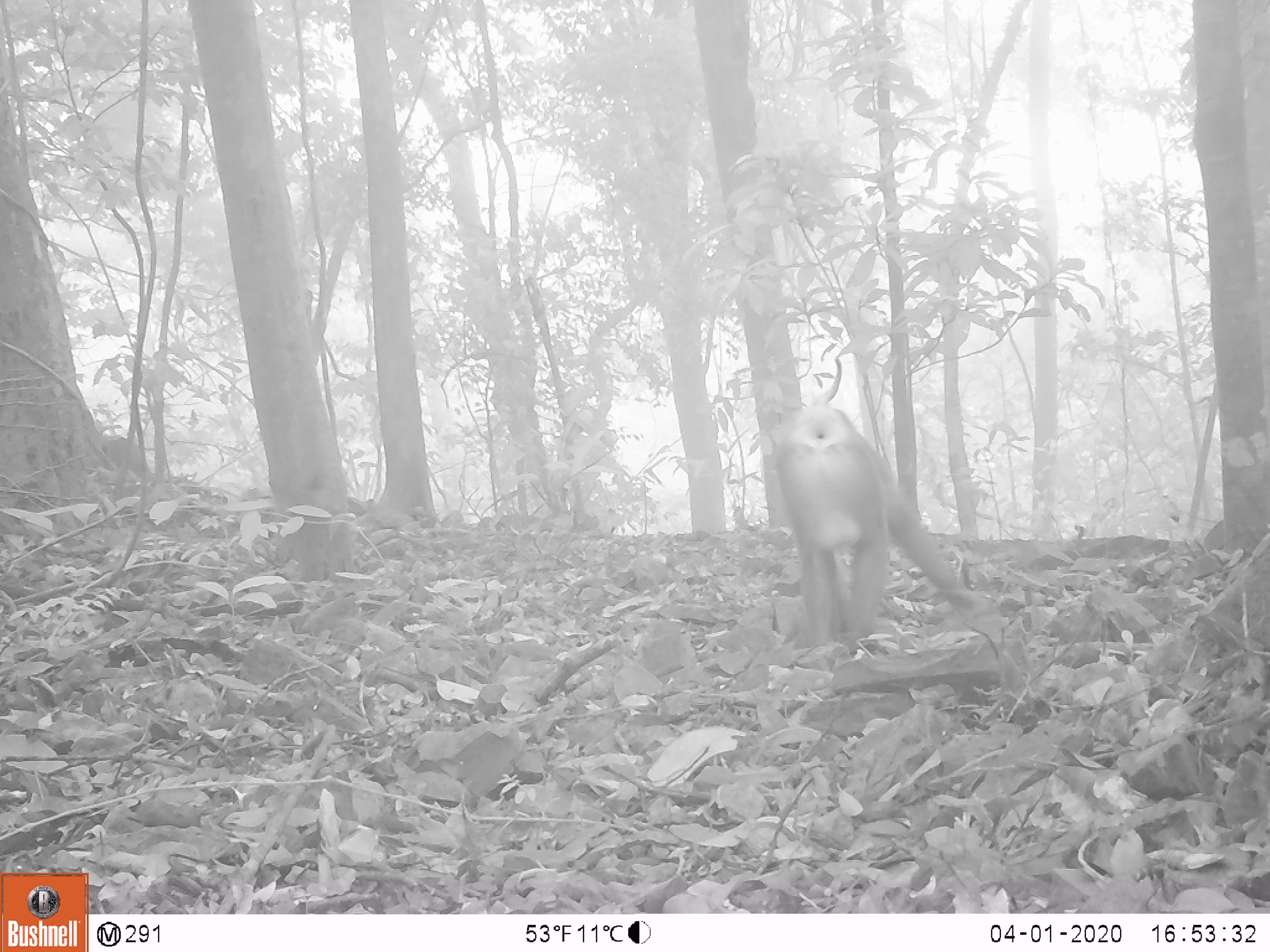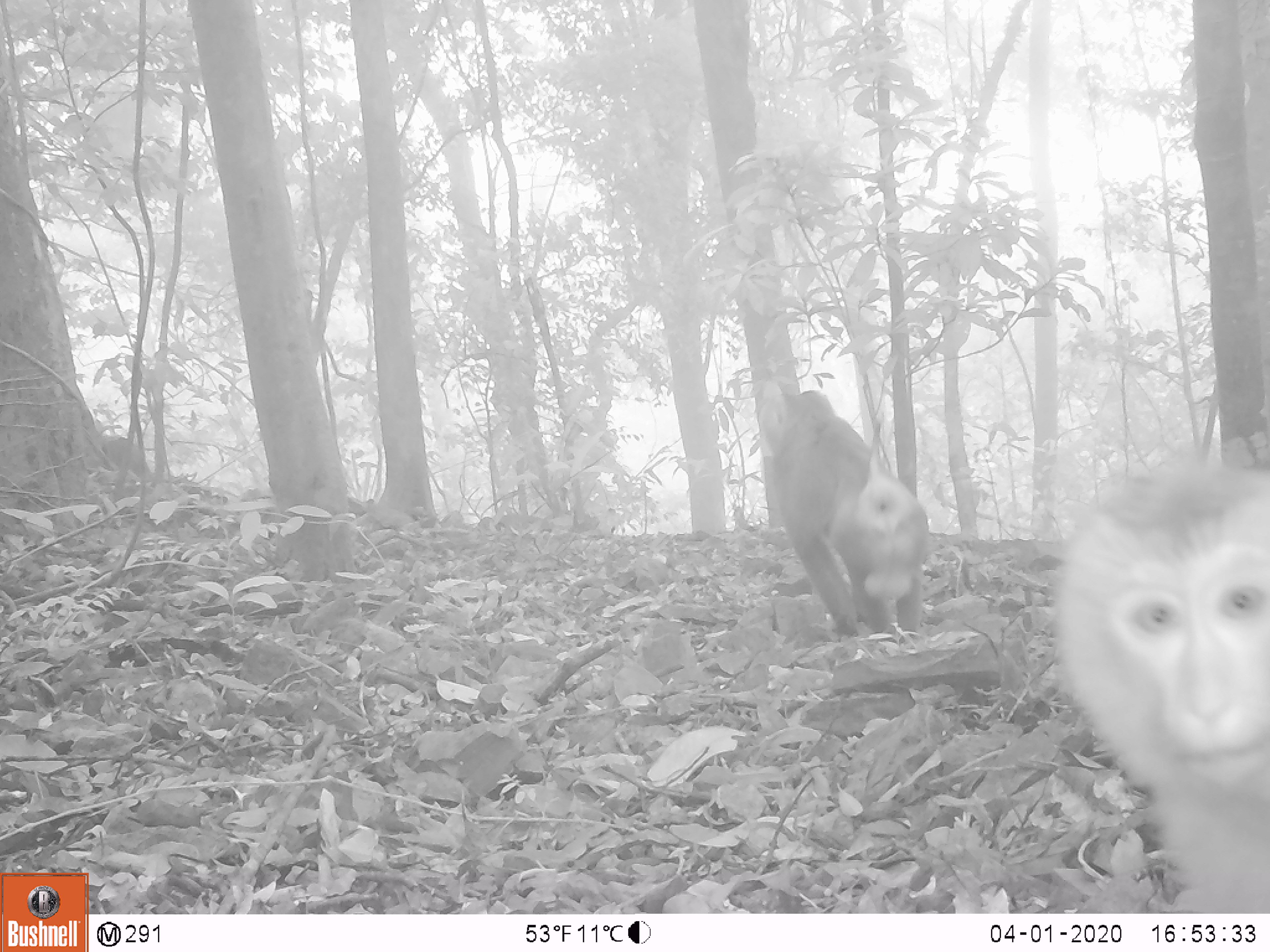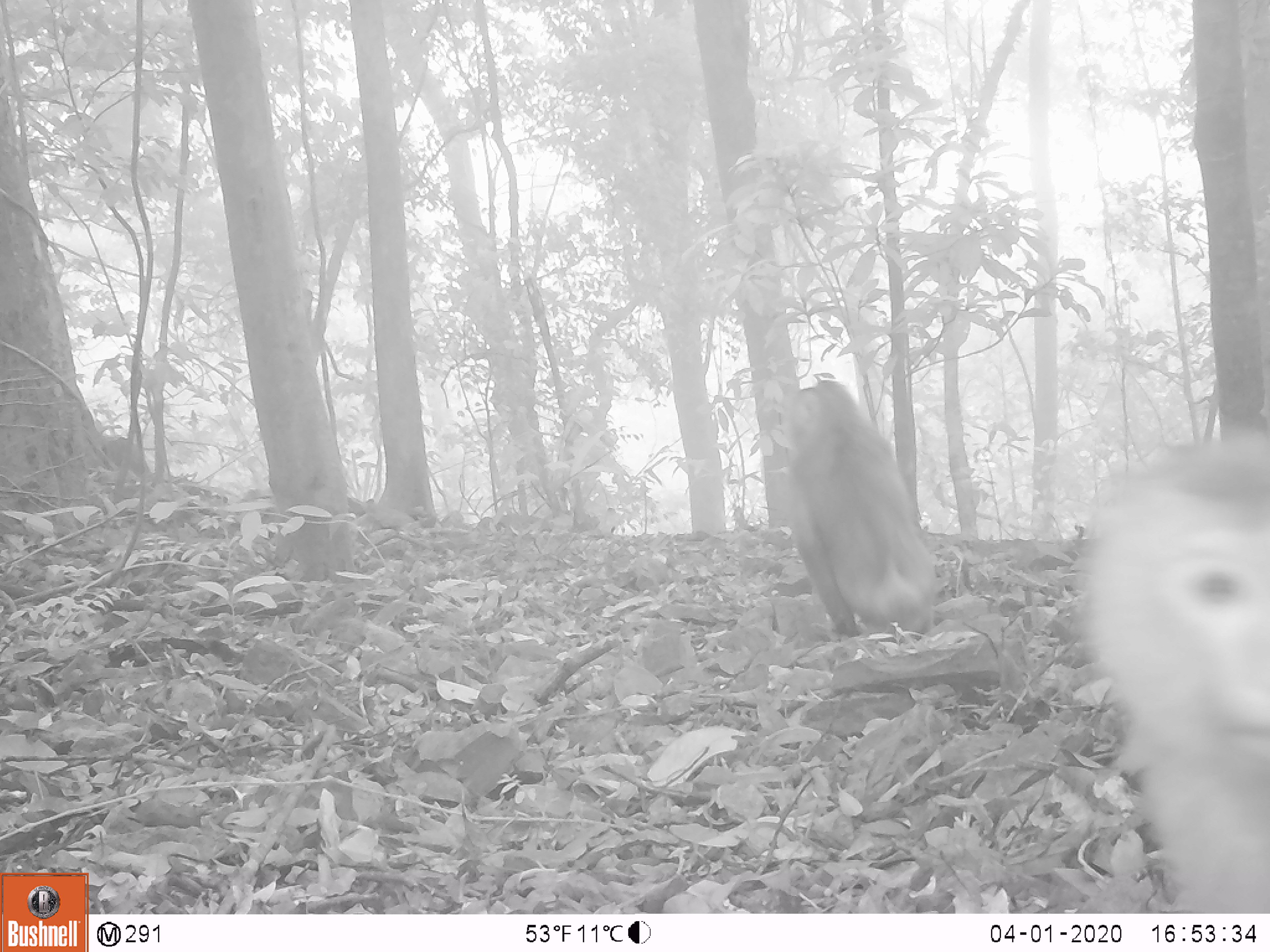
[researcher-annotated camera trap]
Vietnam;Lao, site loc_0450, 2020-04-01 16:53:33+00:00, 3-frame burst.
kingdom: Animalia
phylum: Chordata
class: Mammalia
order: Primates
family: Cercopithecidae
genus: Macaca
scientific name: Macaca nemestrina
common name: pig-tailed macaque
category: pig tailed macaque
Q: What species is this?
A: Pig tailed macaque (pig-tailed macaque) (Macaca nemestrina).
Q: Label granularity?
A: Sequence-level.